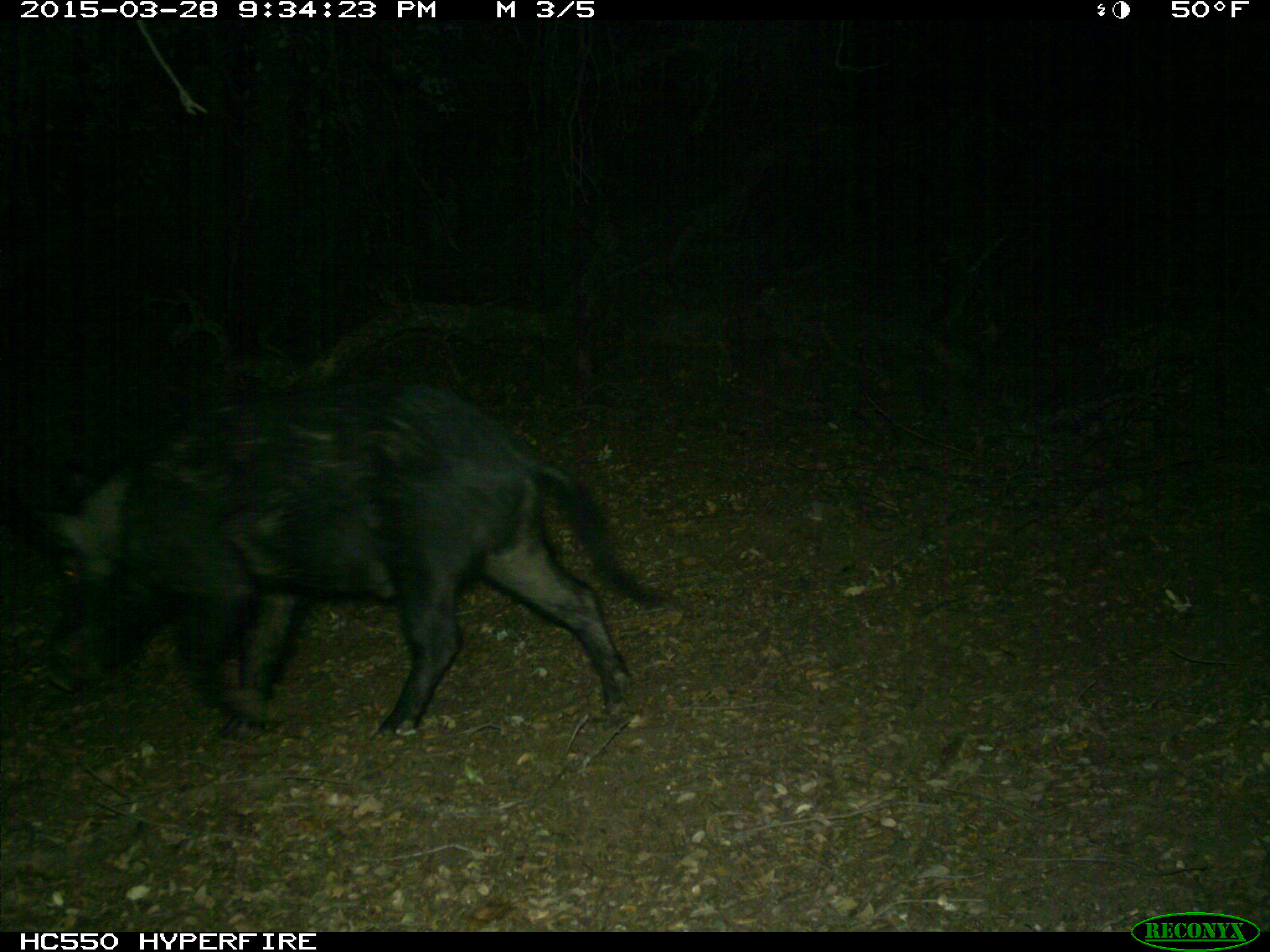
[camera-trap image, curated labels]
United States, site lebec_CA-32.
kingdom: Animalia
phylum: Chordata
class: Mammalia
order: Artiodactyla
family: Suidae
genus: Sus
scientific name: Sus scrofa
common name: wild boar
Sus scrofa (wild boar).